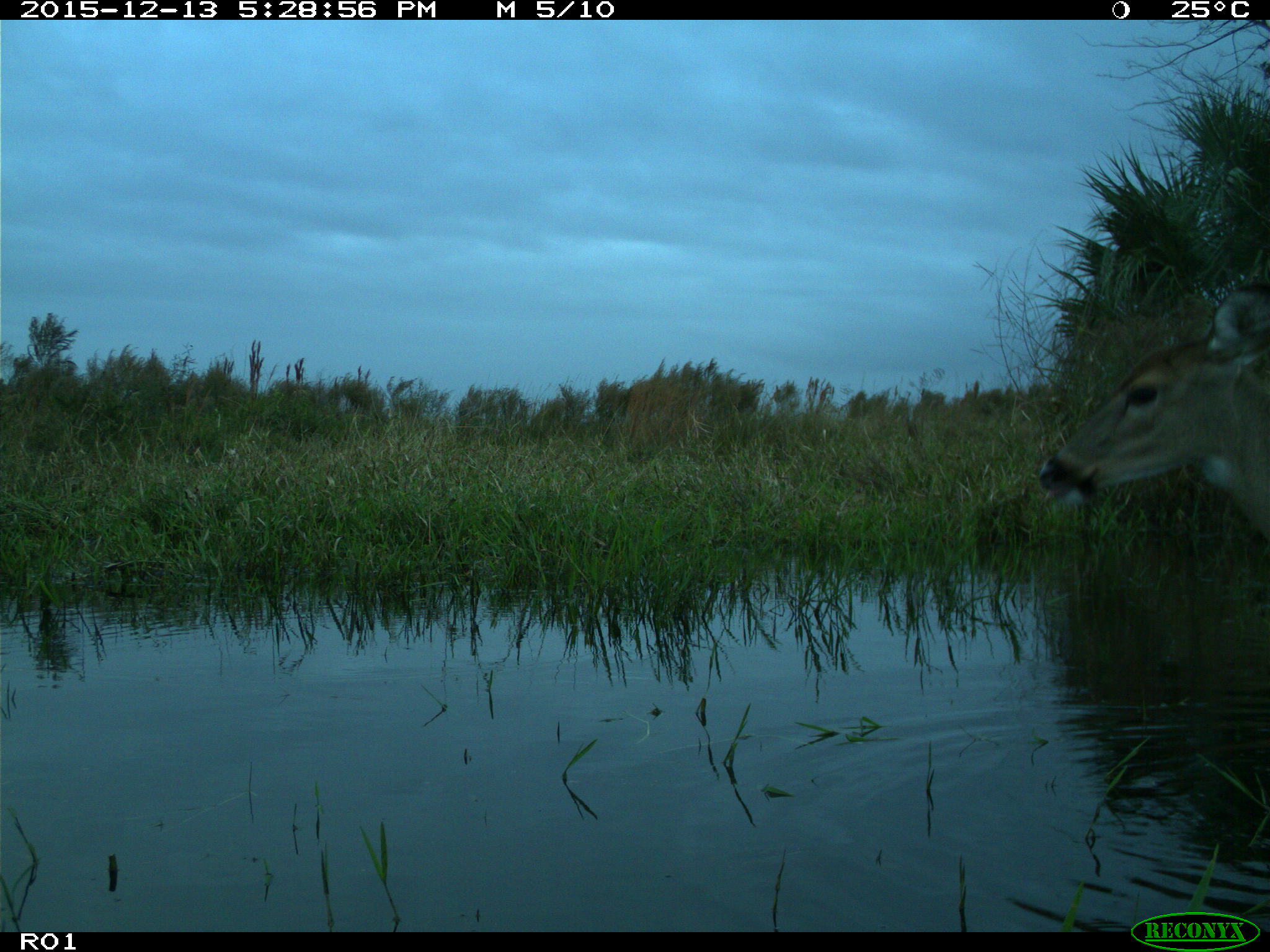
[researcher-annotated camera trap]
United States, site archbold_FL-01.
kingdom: Animalia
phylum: Chordata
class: Mammalia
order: Artiodactyla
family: Cervidae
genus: Odocoileus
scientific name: Odocoileus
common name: deer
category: unidentified deer